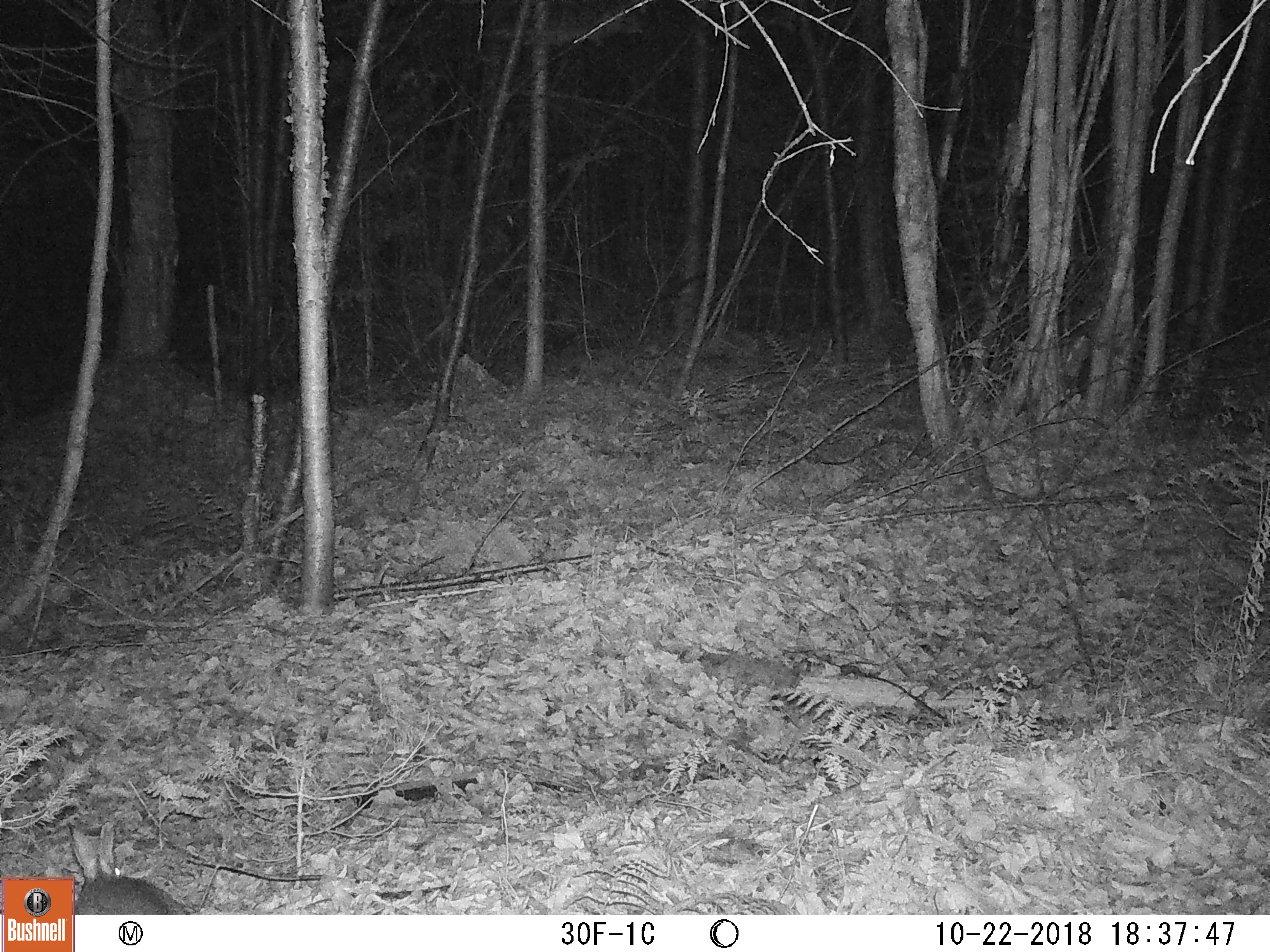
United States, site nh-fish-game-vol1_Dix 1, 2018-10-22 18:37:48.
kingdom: Animalia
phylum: Chordata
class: Mammalia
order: Lagomorpha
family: Leporidae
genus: Lepus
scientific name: Lepus americanus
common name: snowshoe hare